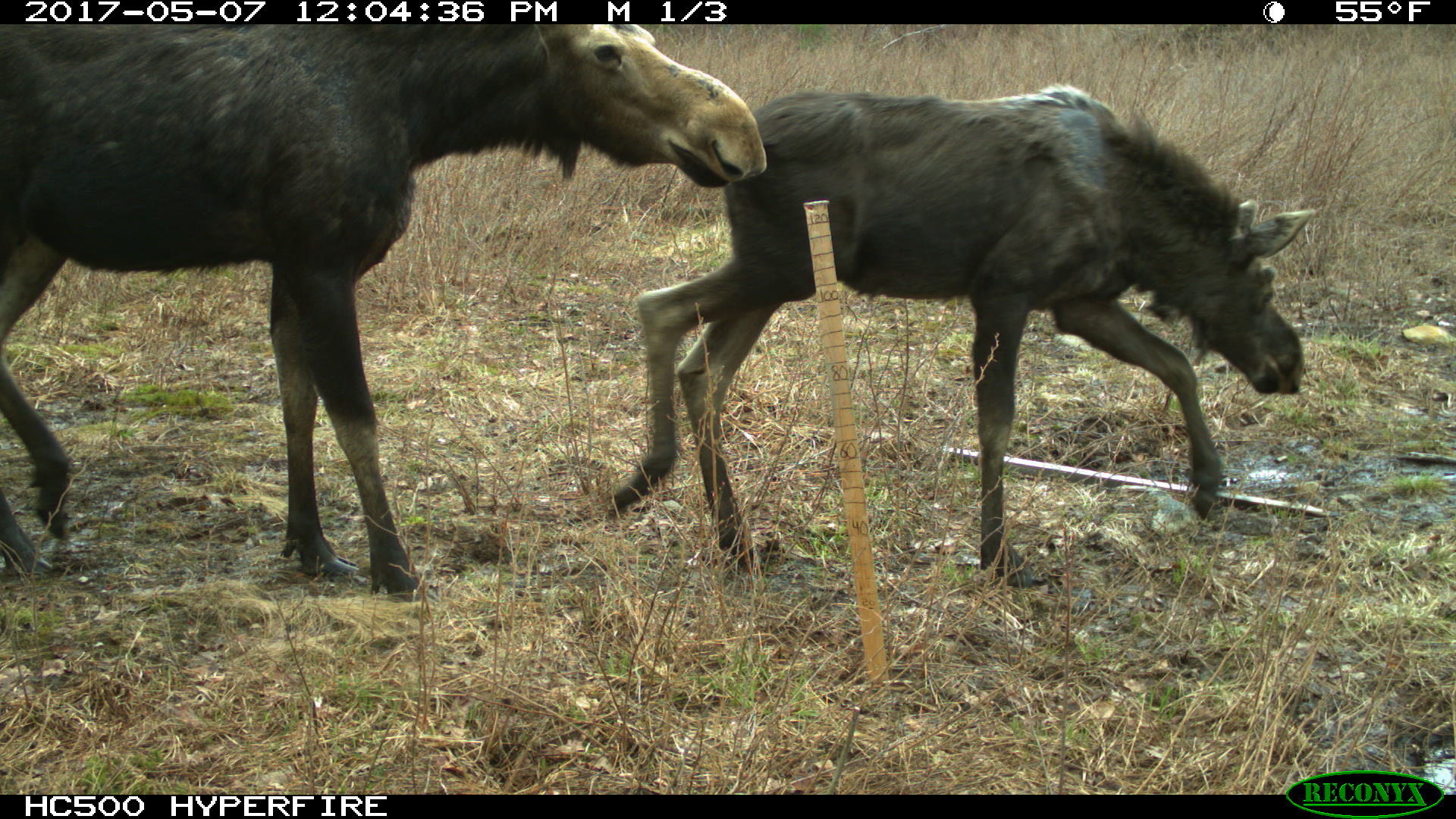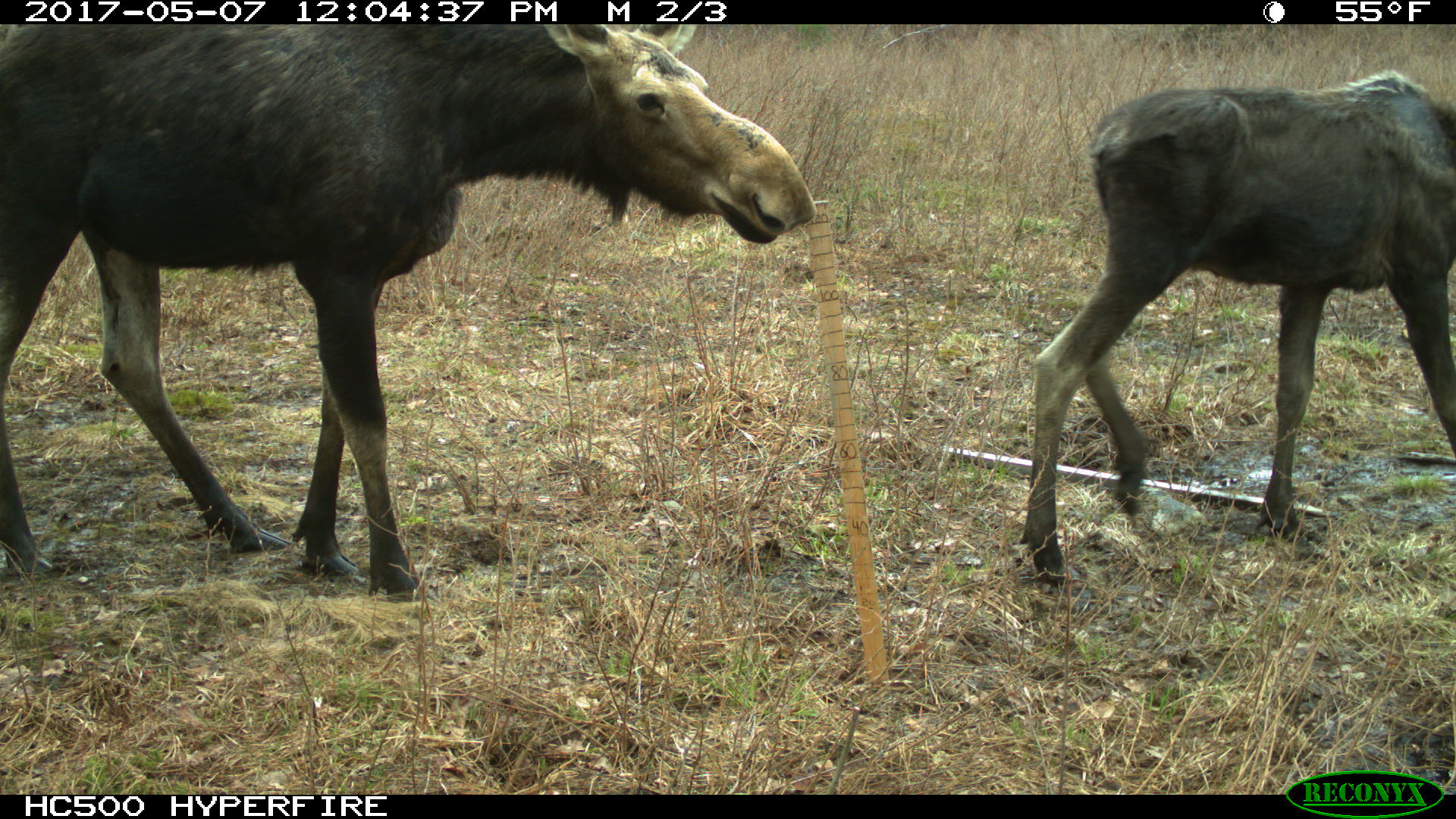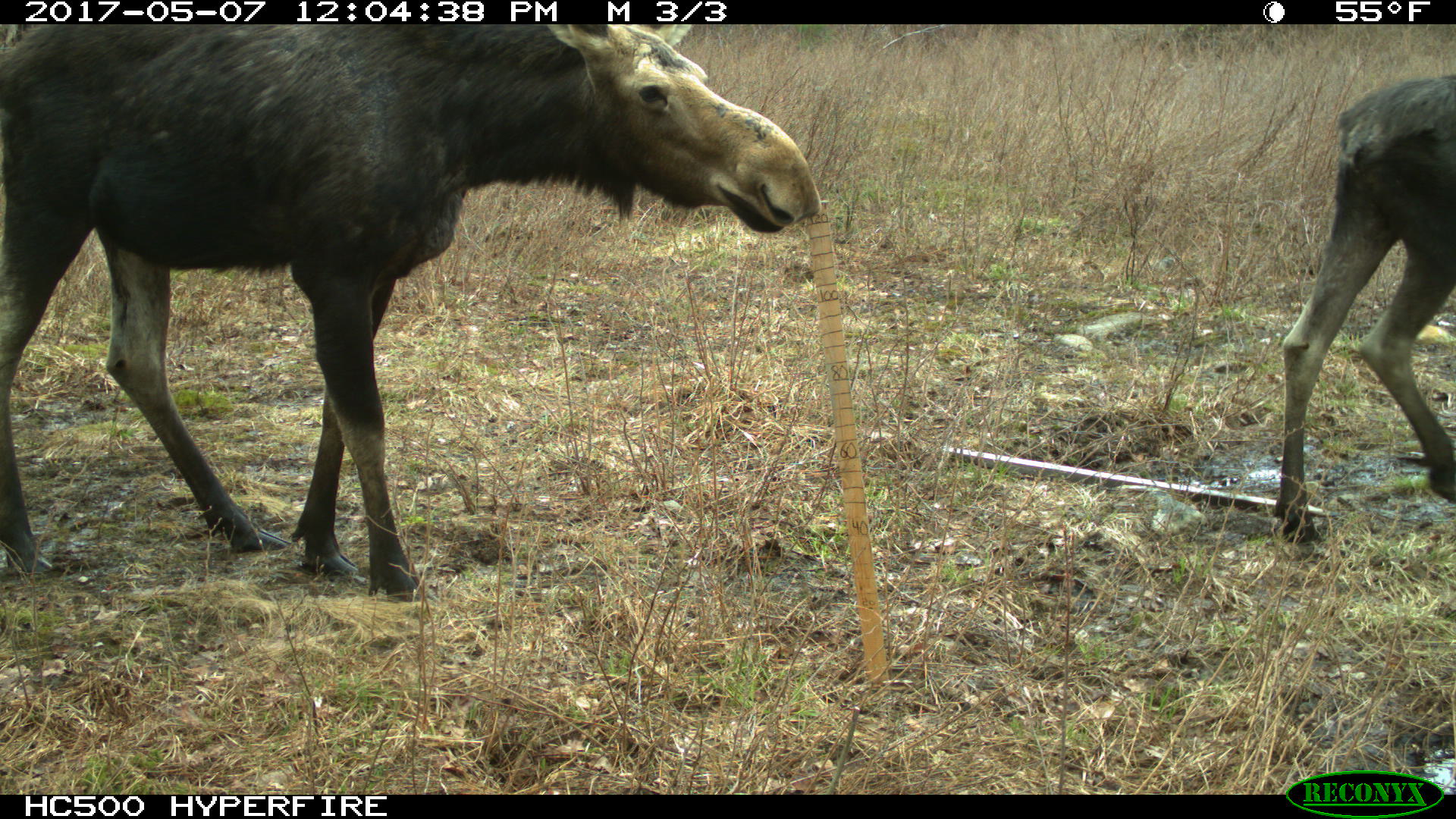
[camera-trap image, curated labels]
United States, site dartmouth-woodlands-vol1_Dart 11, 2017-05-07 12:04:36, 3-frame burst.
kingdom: Animalia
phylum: Chordata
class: Mammalia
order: Artiodactyla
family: Cervidae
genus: Alces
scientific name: Alces alces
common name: moose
Moose (Alces alces).